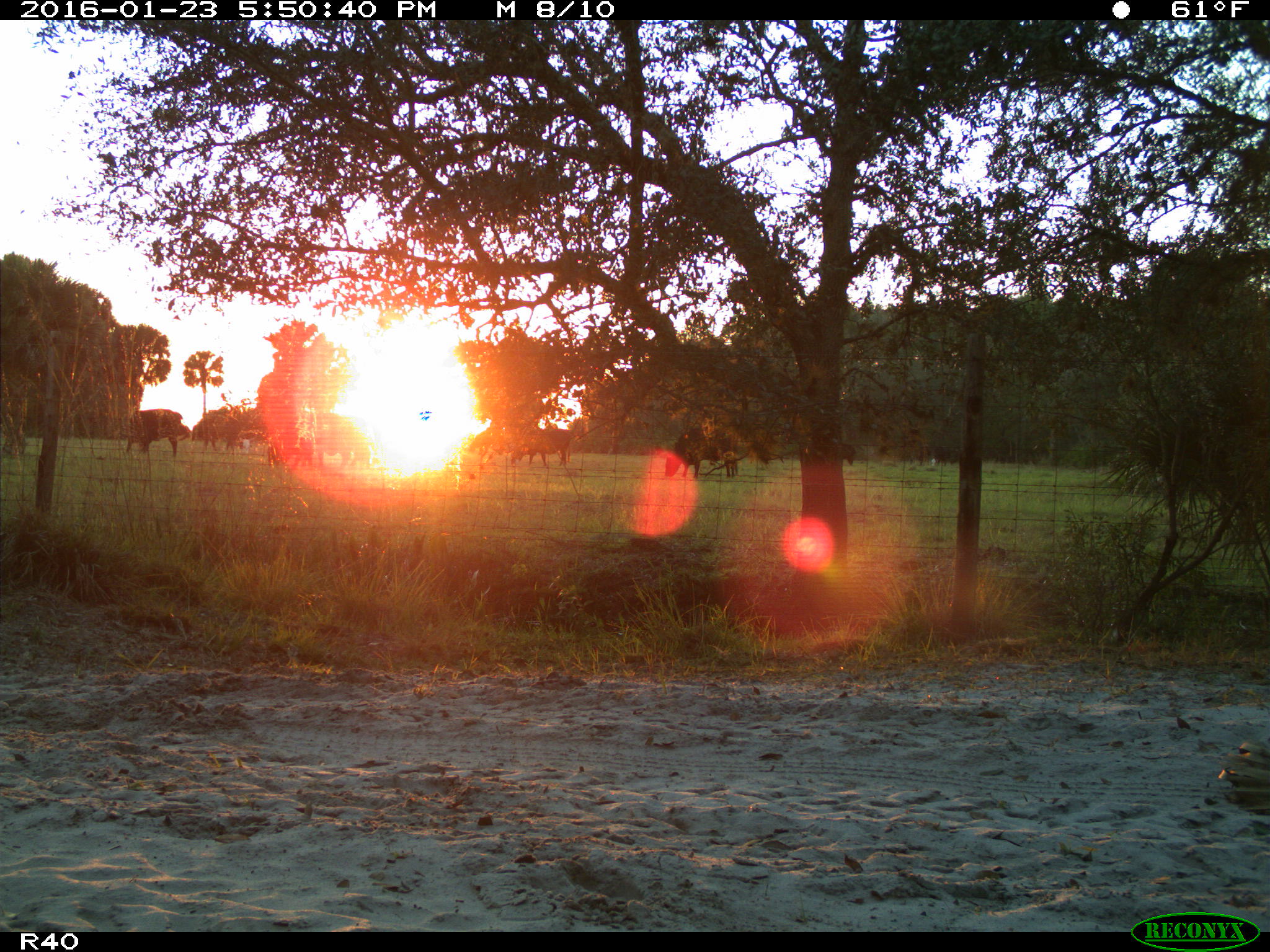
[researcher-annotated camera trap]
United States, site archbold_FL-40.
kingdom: Animalia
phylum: Chordata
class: Mammalia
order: Artiodactyla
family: Bovidae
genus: Bos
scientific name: Bos taurus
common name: domestic cow